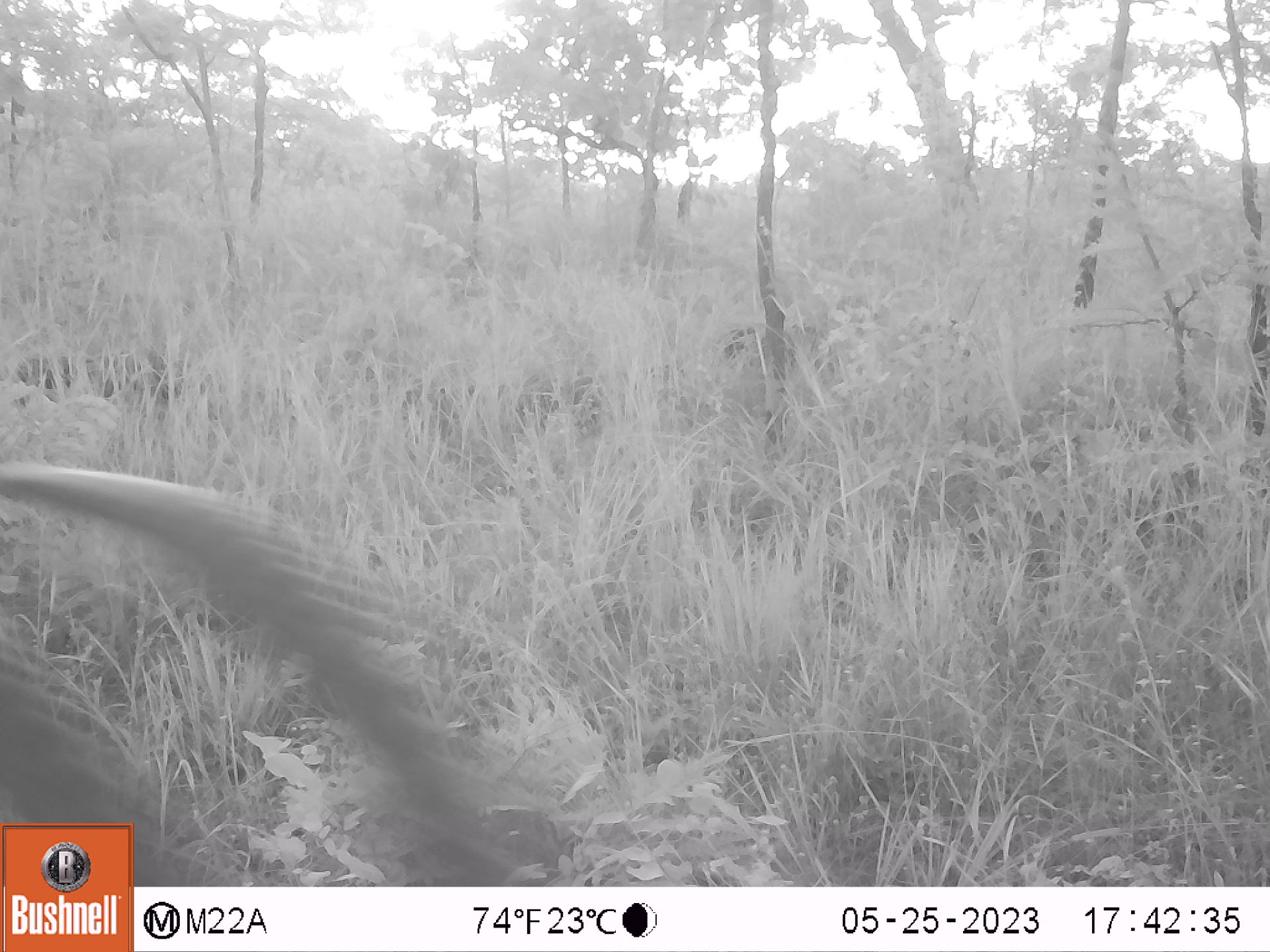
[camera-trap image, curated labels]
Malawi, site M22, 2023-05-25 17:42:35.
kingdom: Animalia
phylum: Chordata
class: Mammalia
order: Artiodactyla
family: Bovidae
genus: Hippotragus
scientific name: Hippotragus niger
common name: sable antelope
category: sable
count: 1